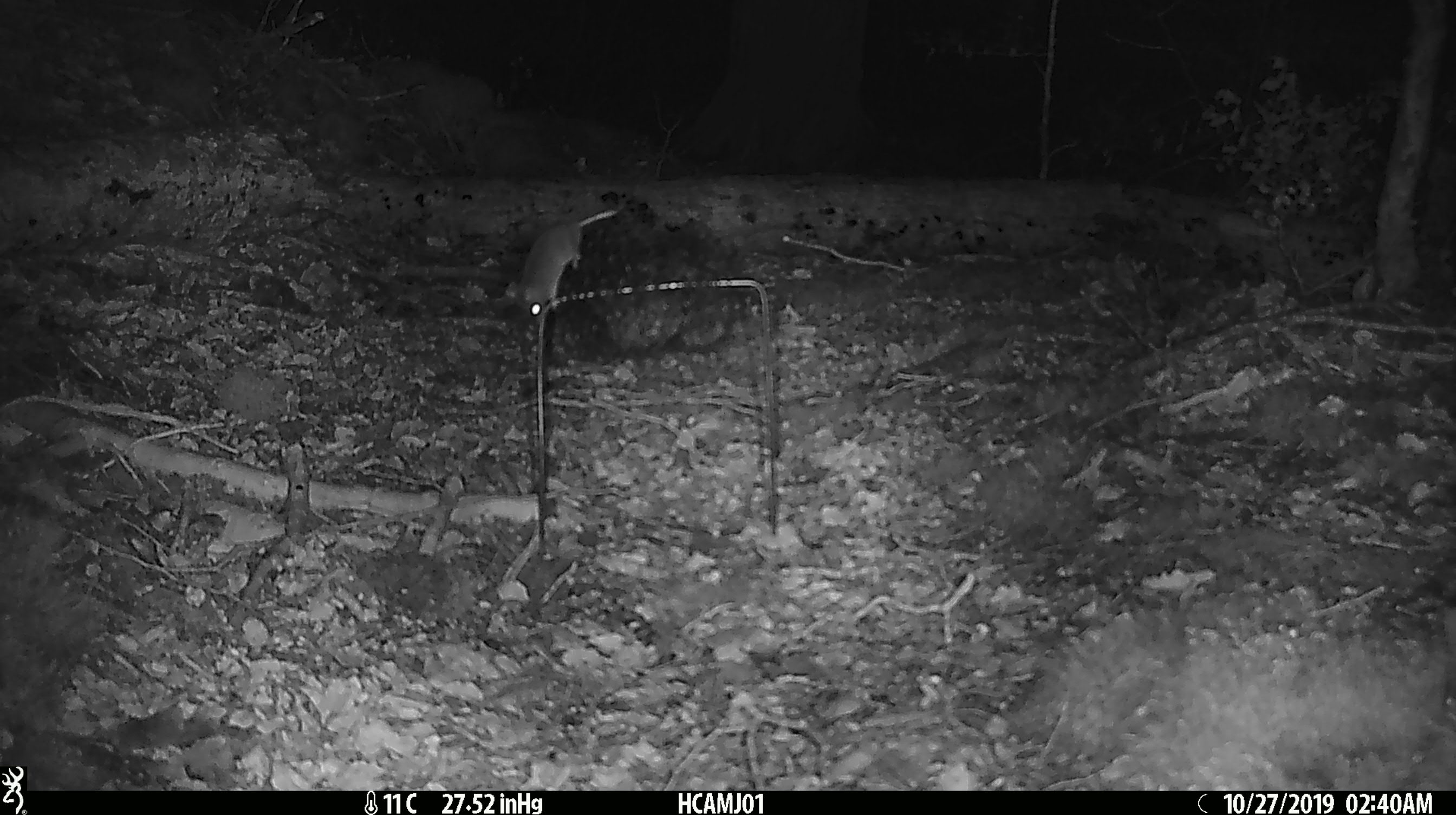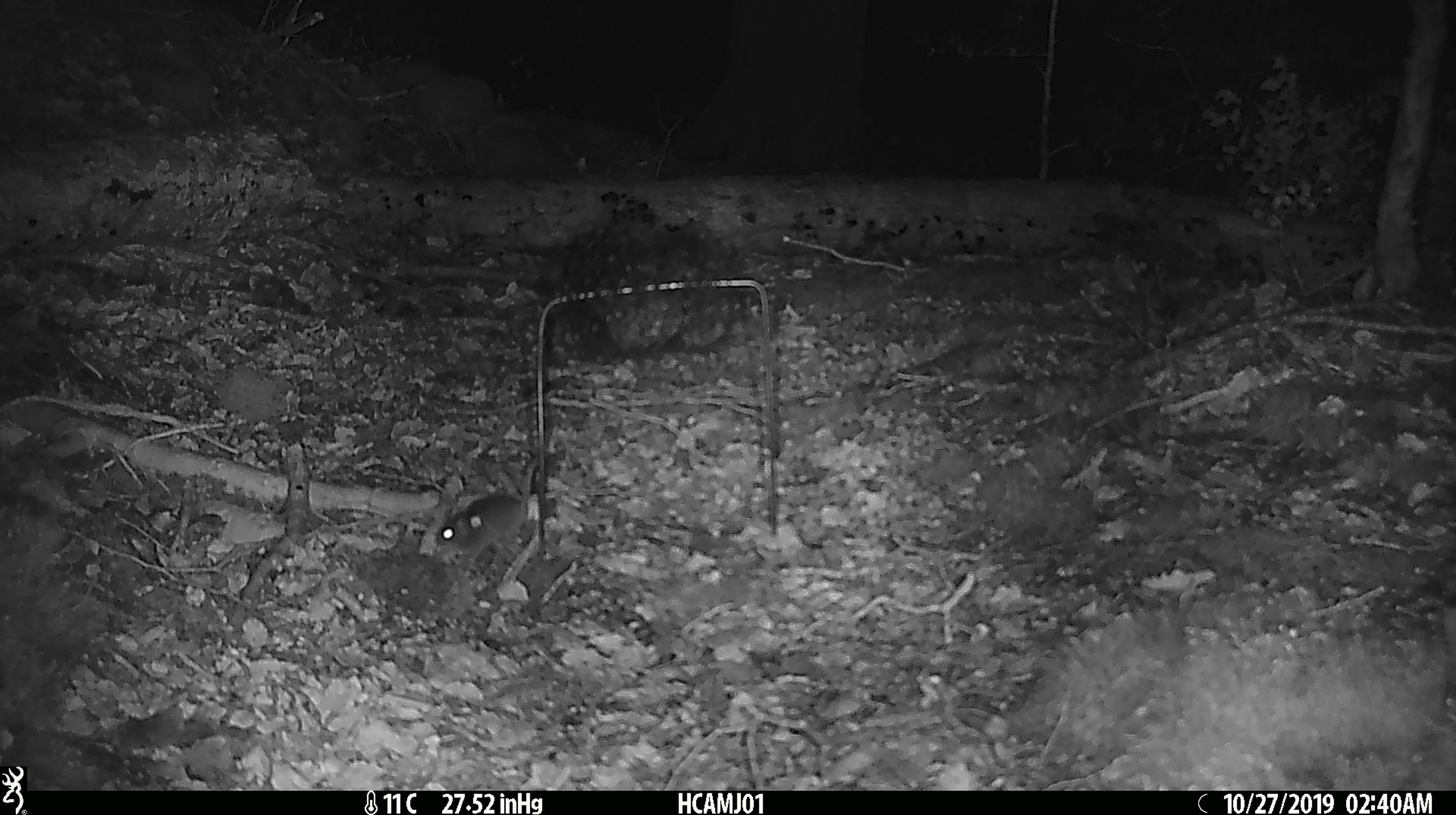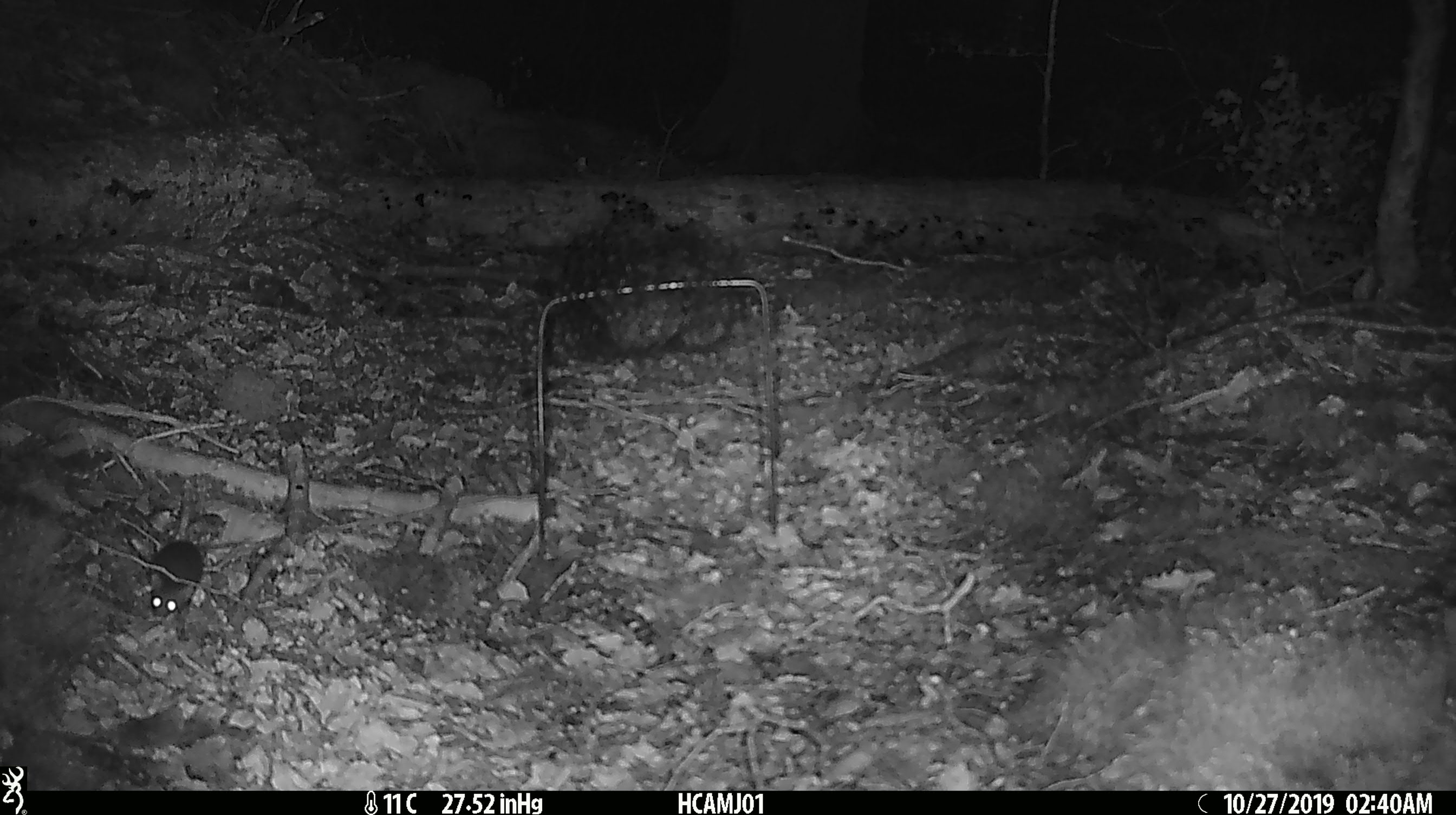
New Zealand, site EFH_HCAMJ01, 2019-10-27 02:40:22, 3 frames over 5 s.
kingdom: Animalia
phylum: Chordata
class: Mammalia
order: Rodentia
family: Muridae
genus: Mus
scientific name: Mus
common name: mouse